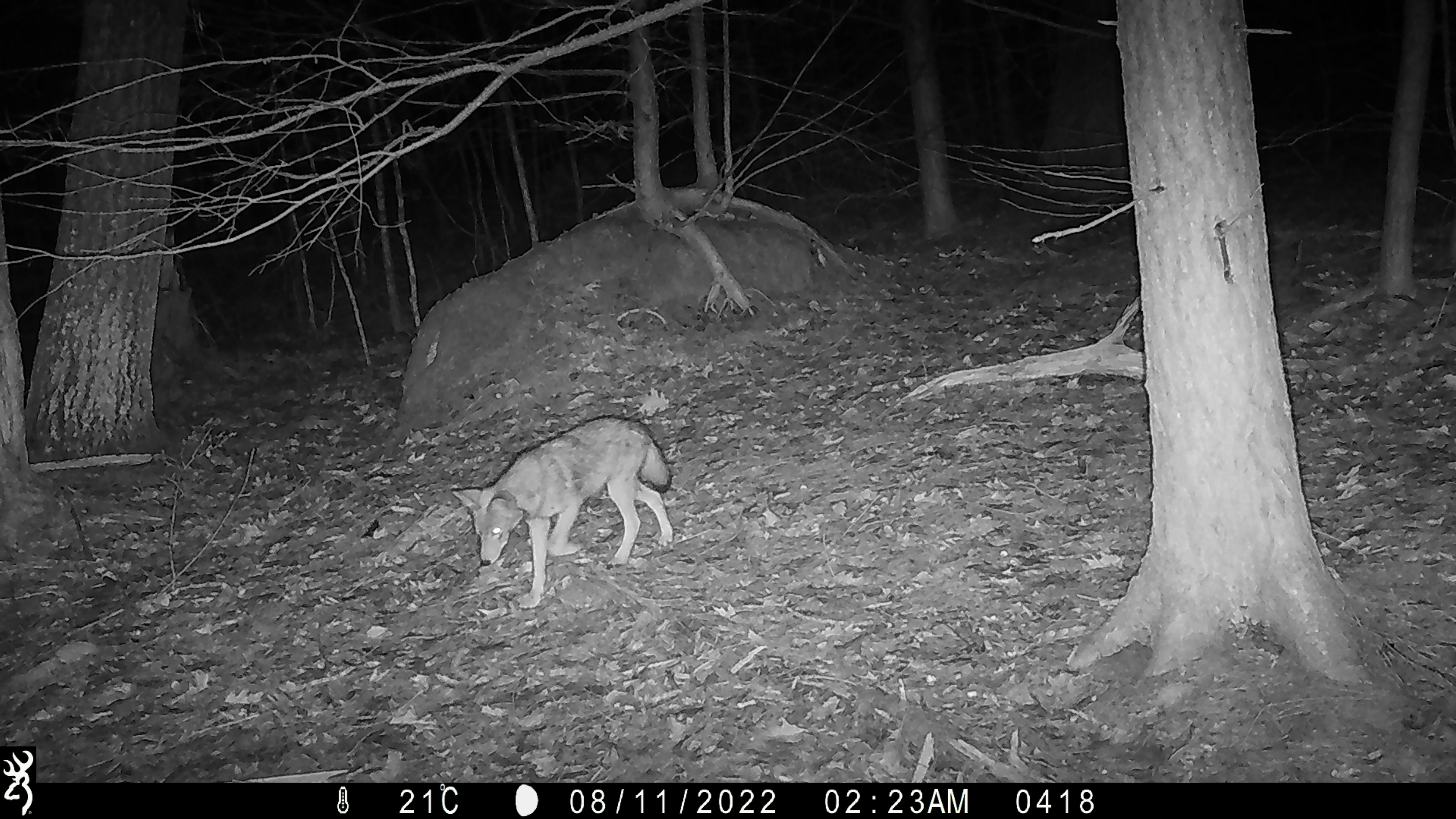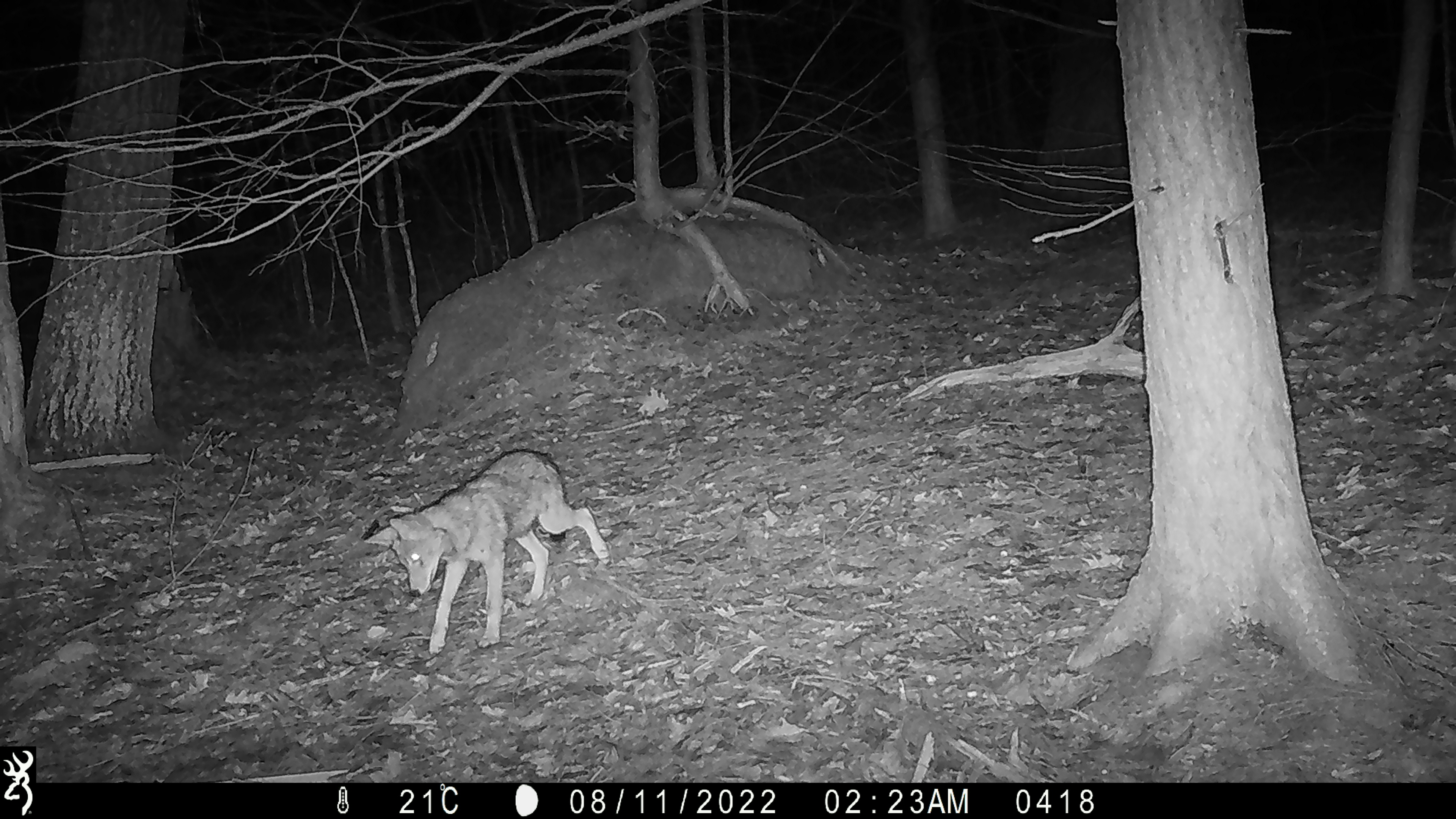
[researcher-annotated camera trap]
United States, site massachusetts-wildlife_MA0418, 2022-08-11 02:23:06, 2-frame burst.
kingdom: Animalia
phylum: Chordata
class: Mammalia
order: Carnivora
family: Canidae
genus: Canis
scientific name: Canis latrans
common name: coyote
Coyote (Canis latrans).